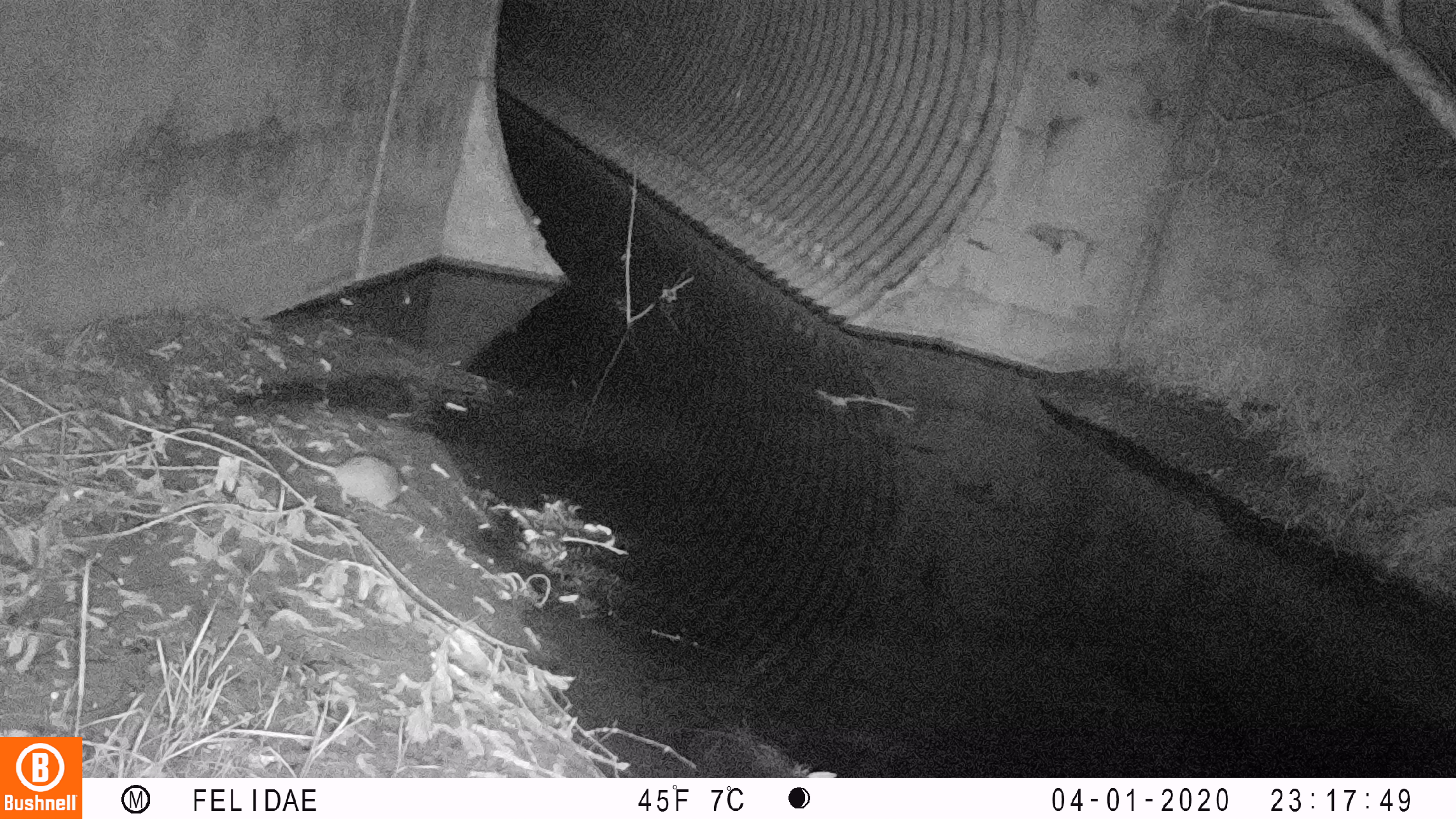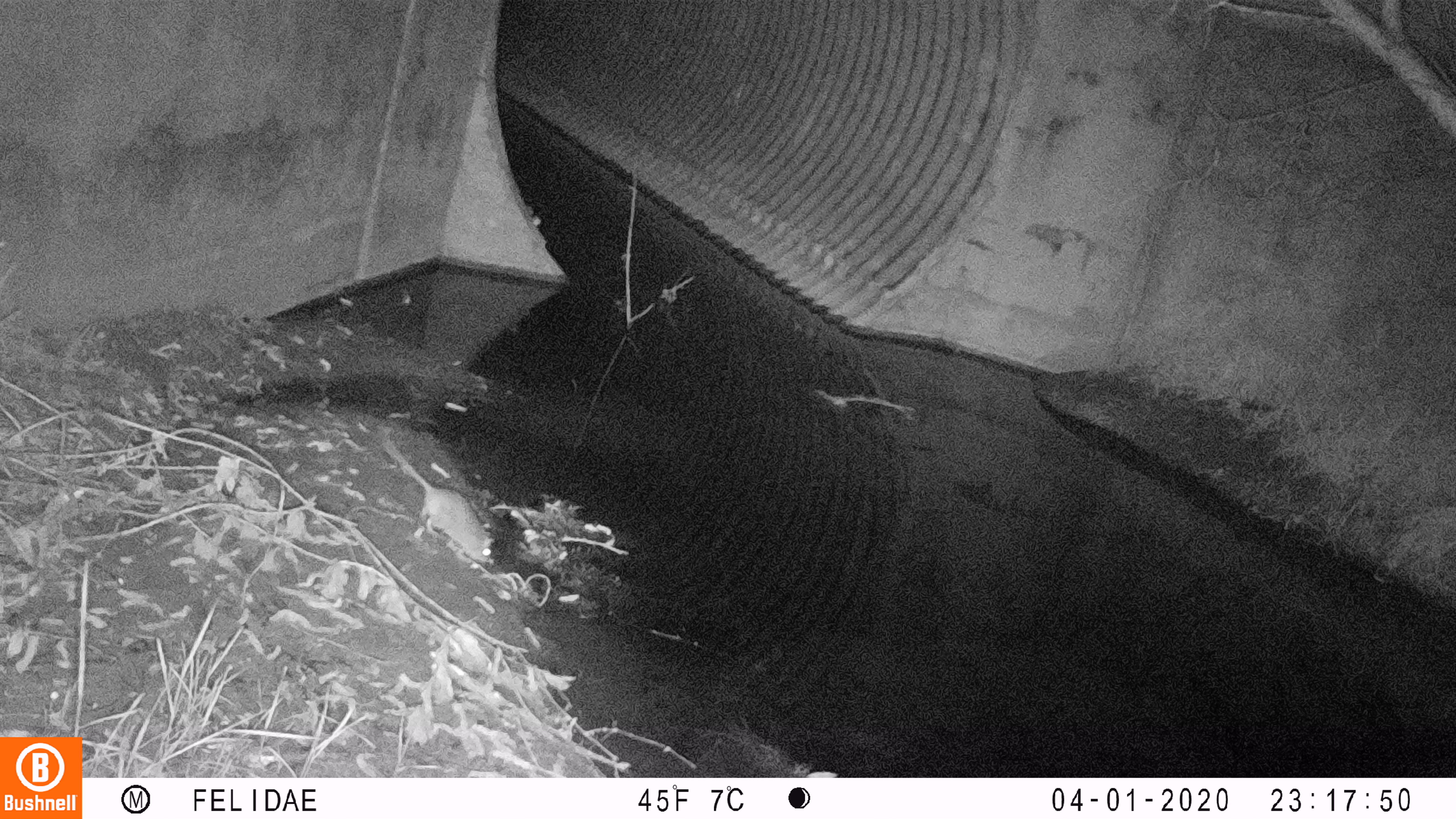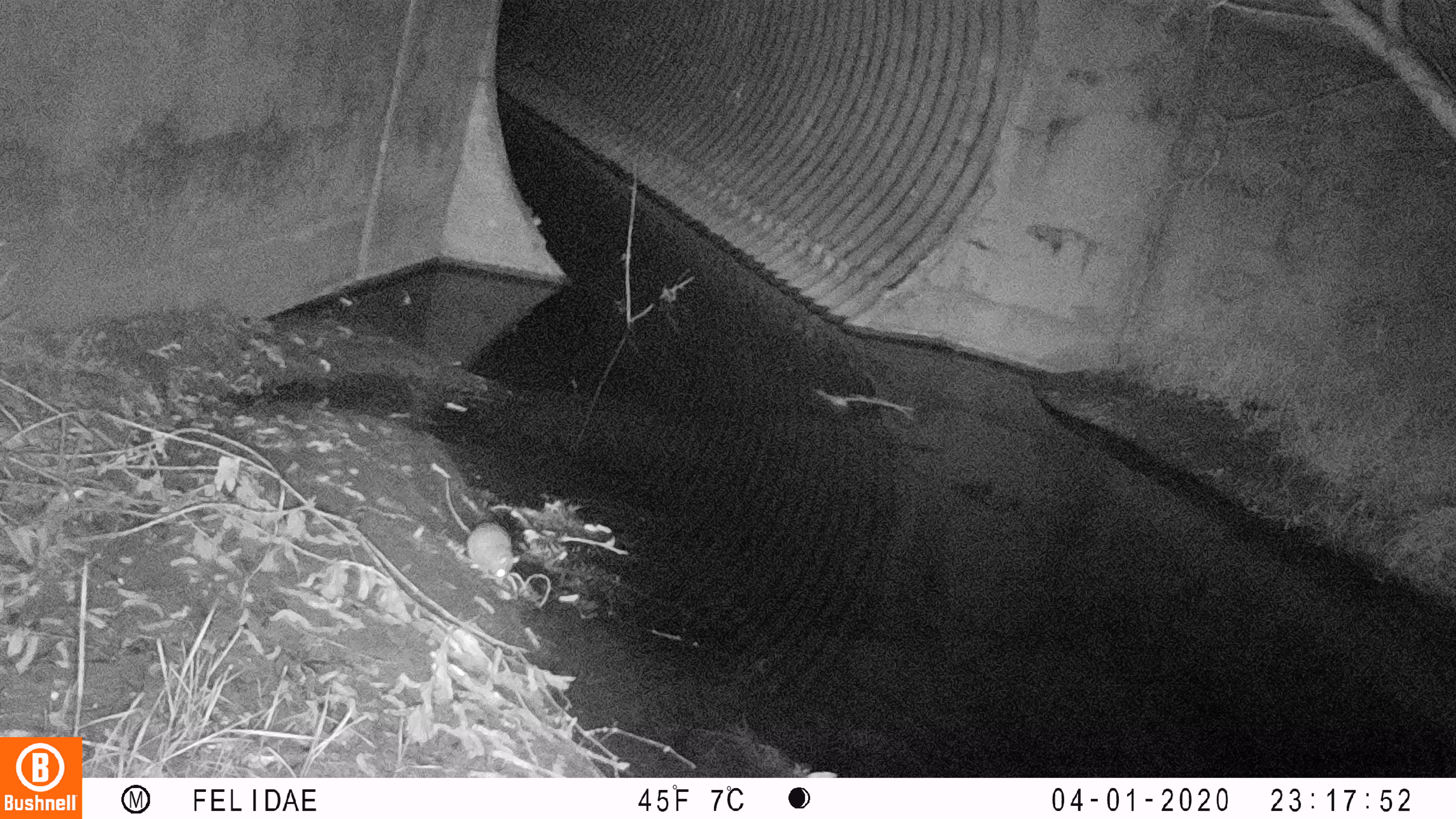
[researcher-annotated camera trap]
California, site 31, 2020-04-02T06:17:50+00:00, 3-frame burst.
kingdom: Animalia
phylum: Chordata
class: Mammalia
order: Rodentia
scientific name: Rodentia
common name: mouse or rat